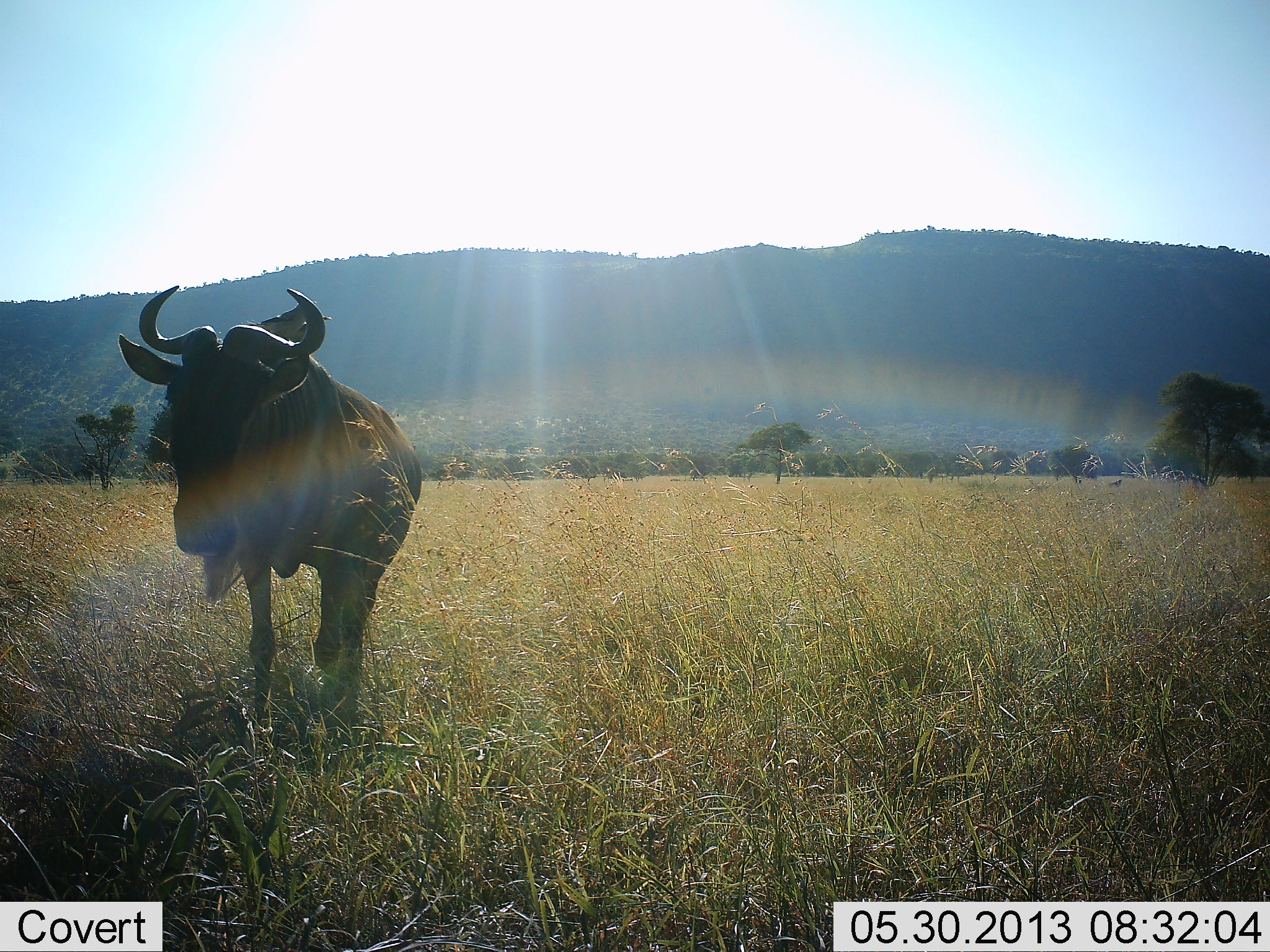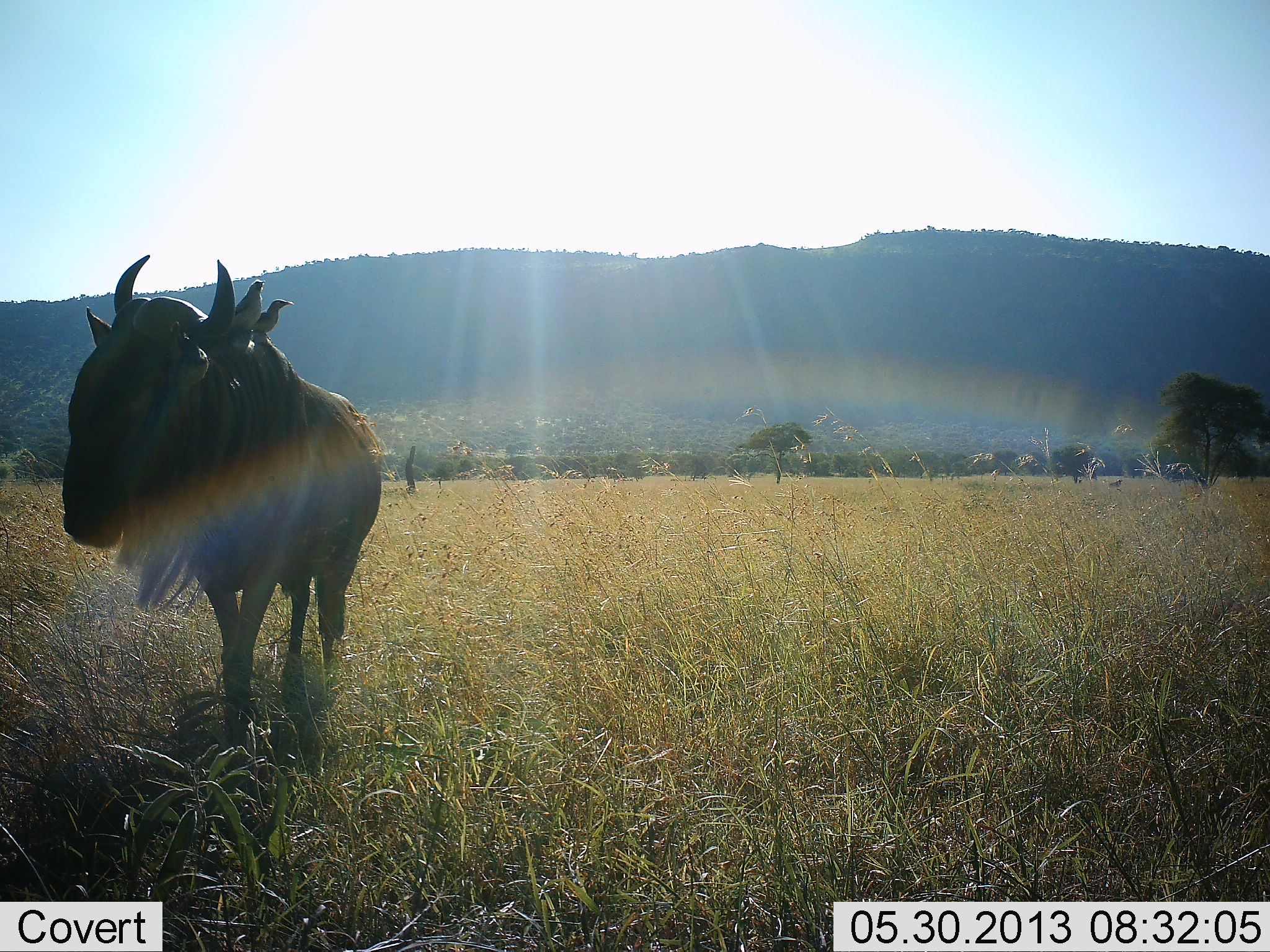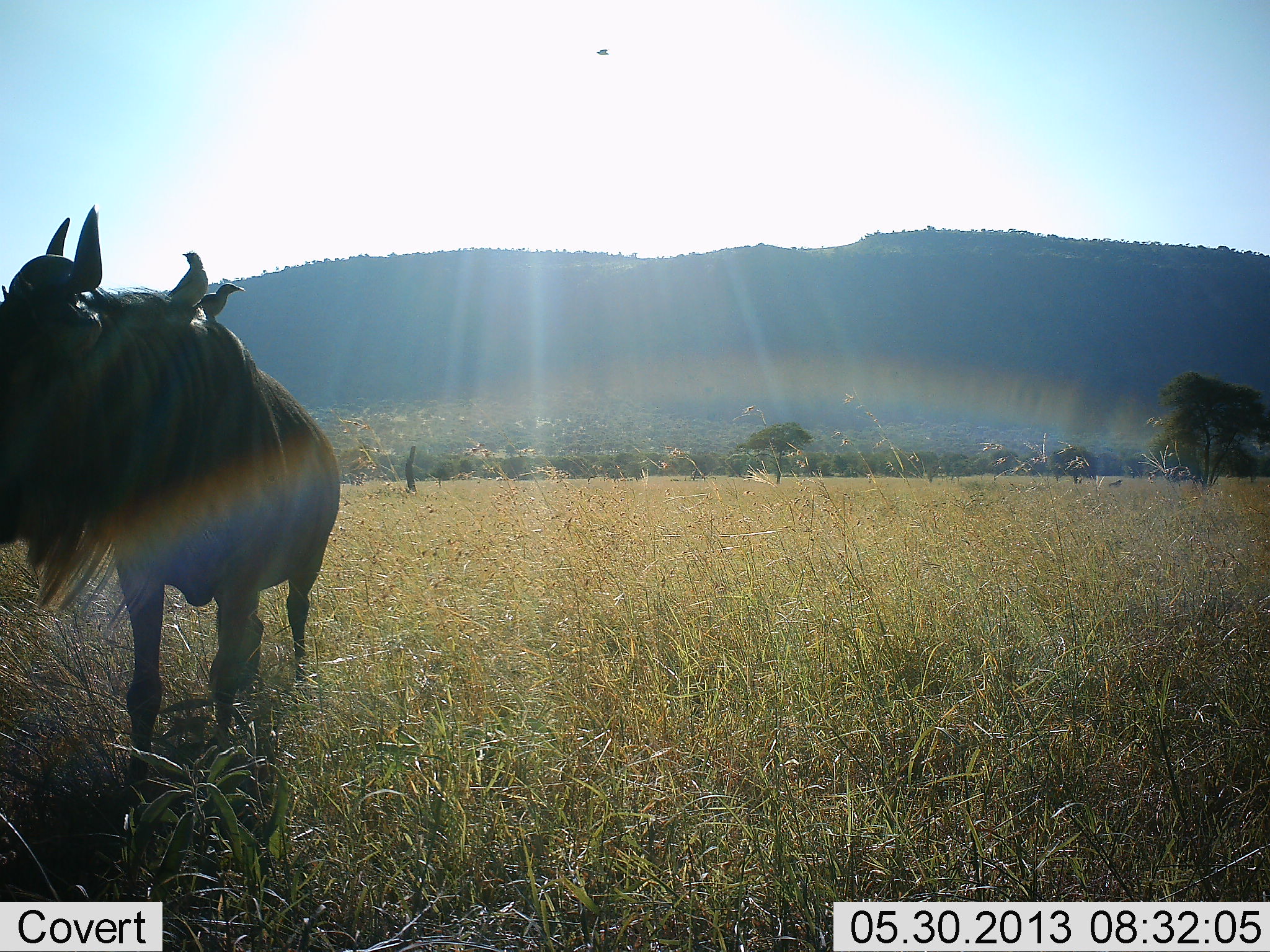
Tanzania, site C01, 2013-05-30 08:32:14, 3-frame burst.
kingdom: Animalia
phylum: Chordata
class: Mammalia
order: Artiodactyla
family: Bovidae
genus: Connochaetes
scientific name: Connochaetes taurinus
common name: blue wildebeest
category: wildebeest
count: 1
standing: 0%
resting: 0%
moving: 100%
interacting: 0%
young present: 0%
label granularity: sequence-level